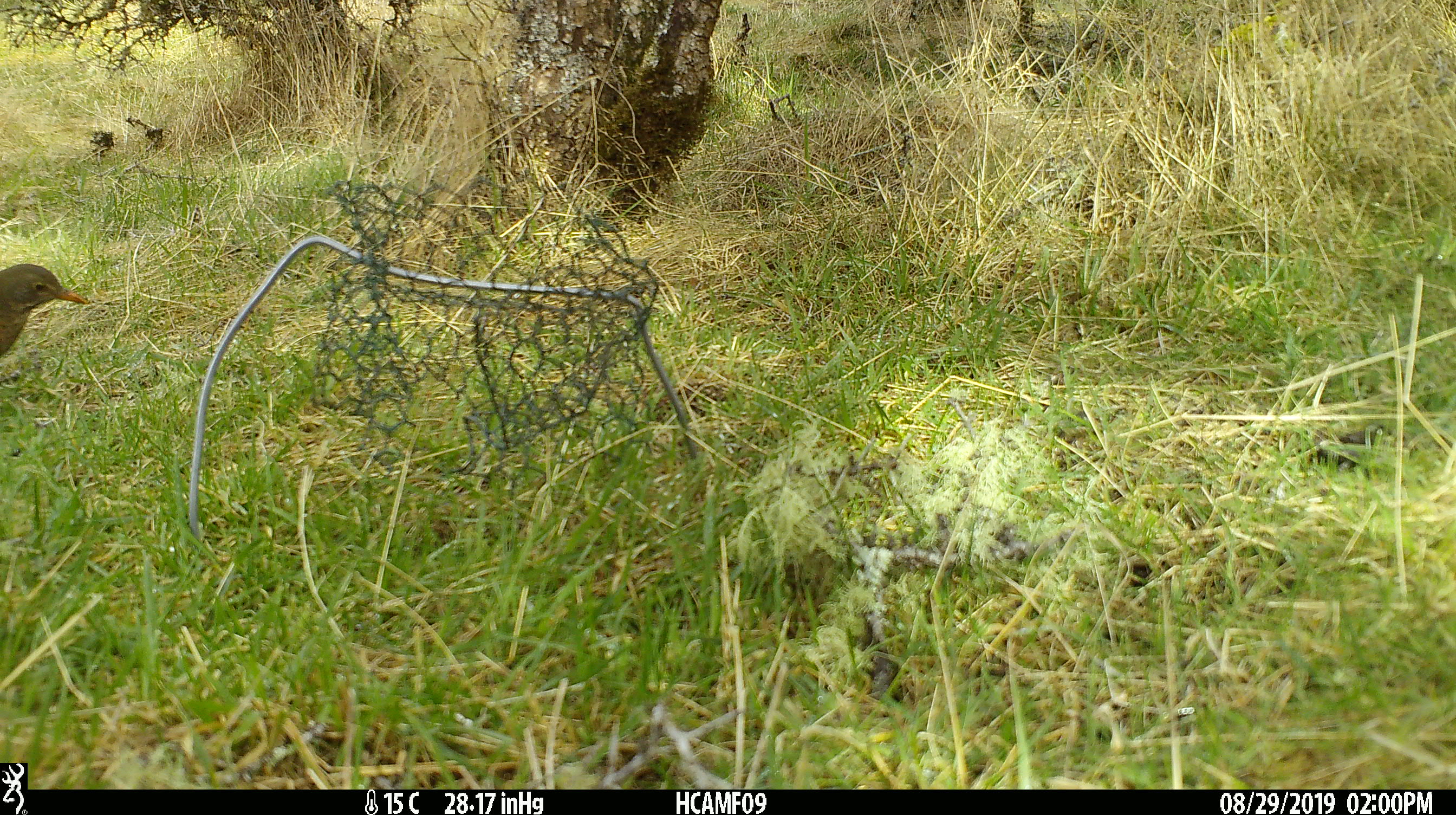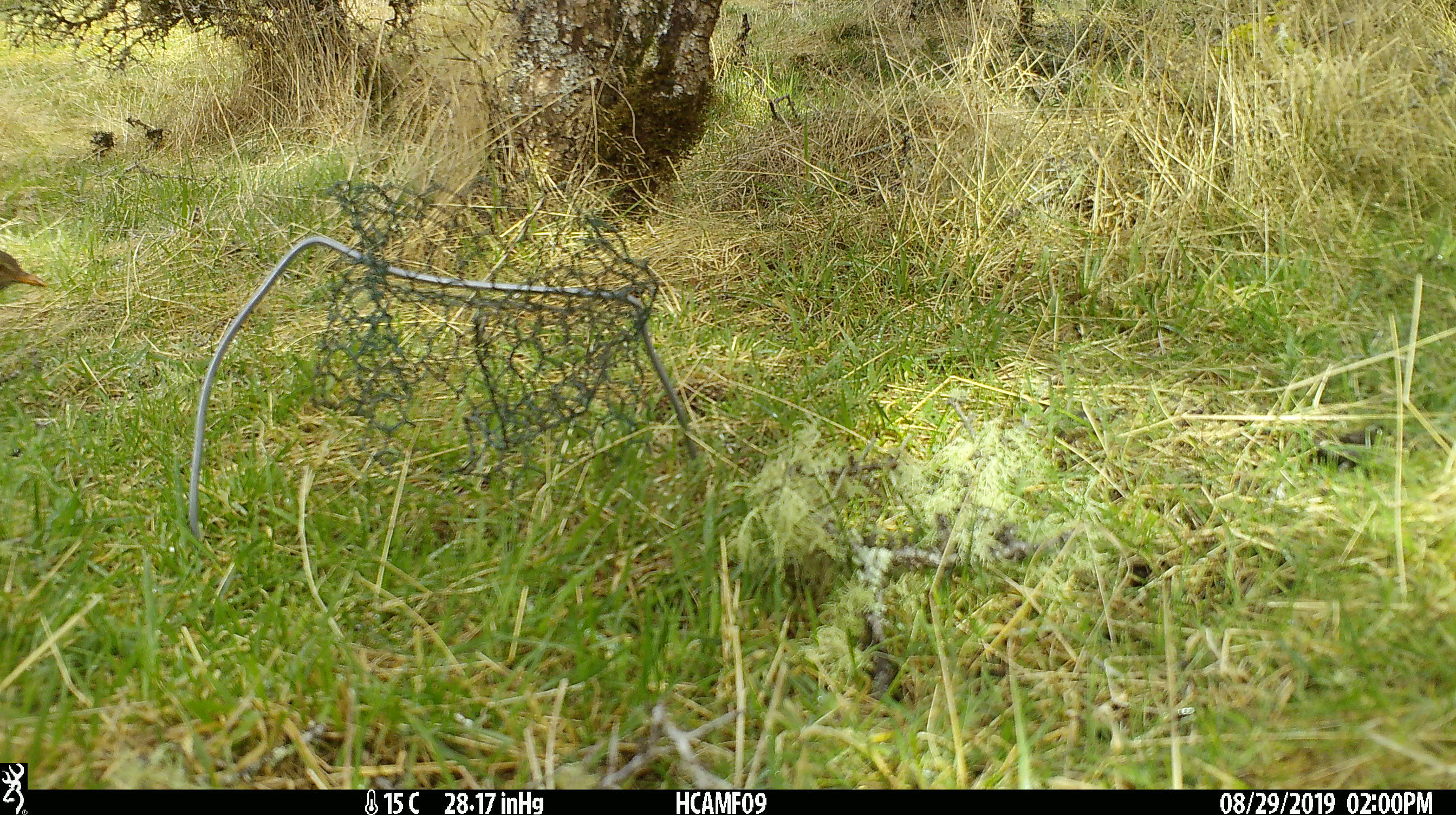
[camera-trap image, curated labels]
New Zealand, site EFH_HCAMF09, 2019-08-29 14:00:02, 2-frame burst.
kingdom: Animalia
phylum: Chordata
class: Aves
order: Passeriformes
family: Turdidae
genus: Turdus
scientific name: Turdus merula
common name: eurasian blackbird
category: blackbird